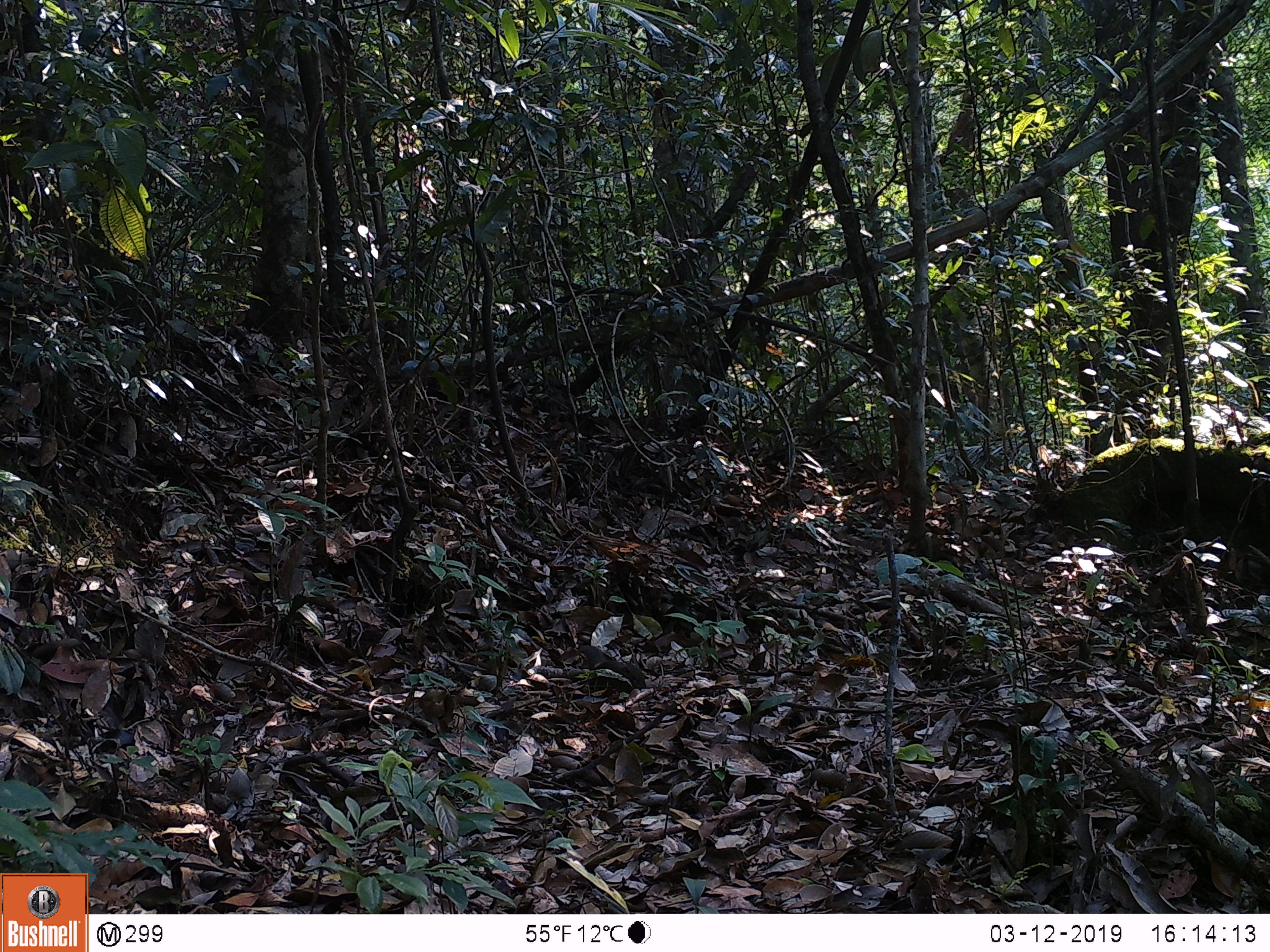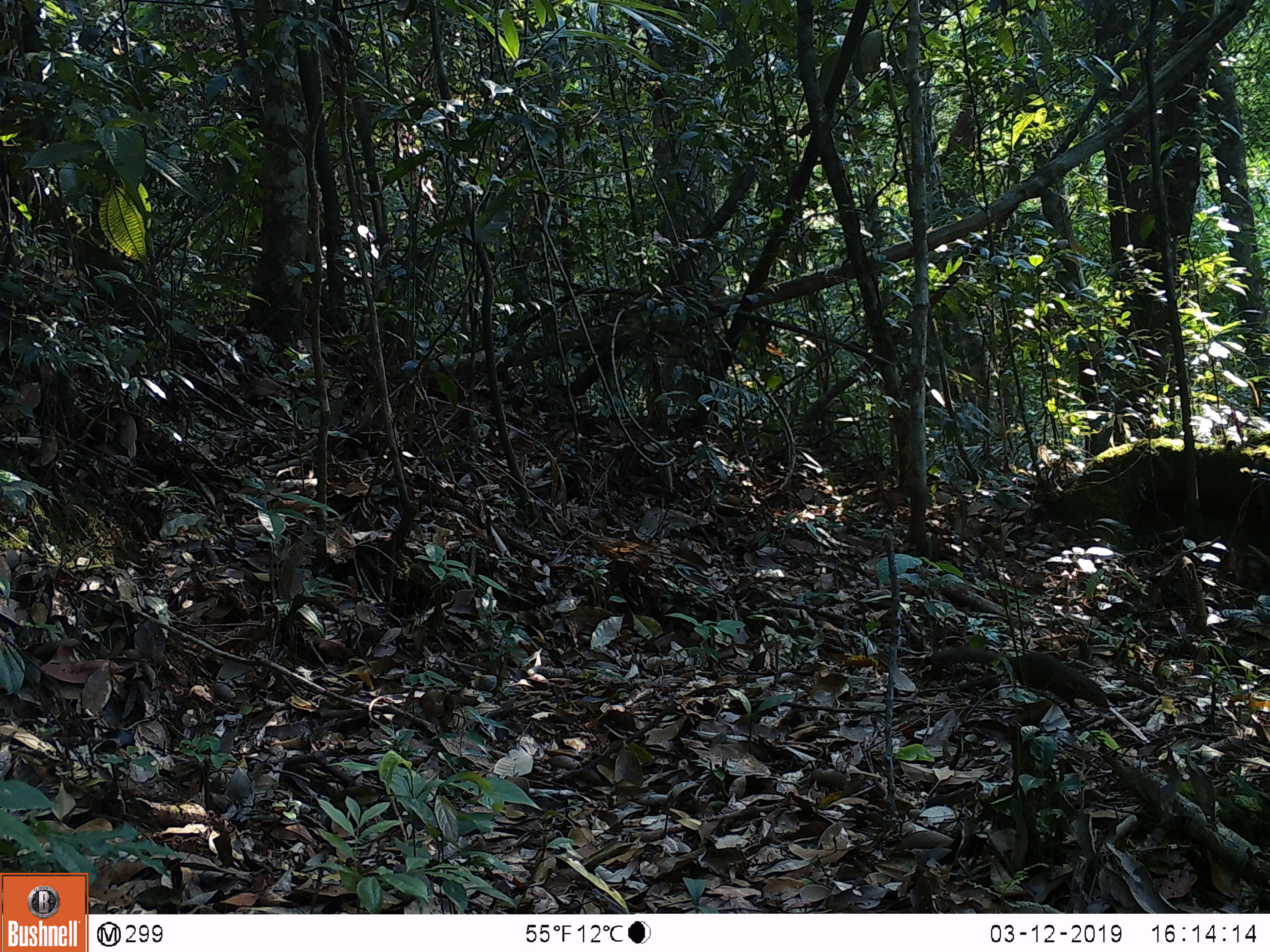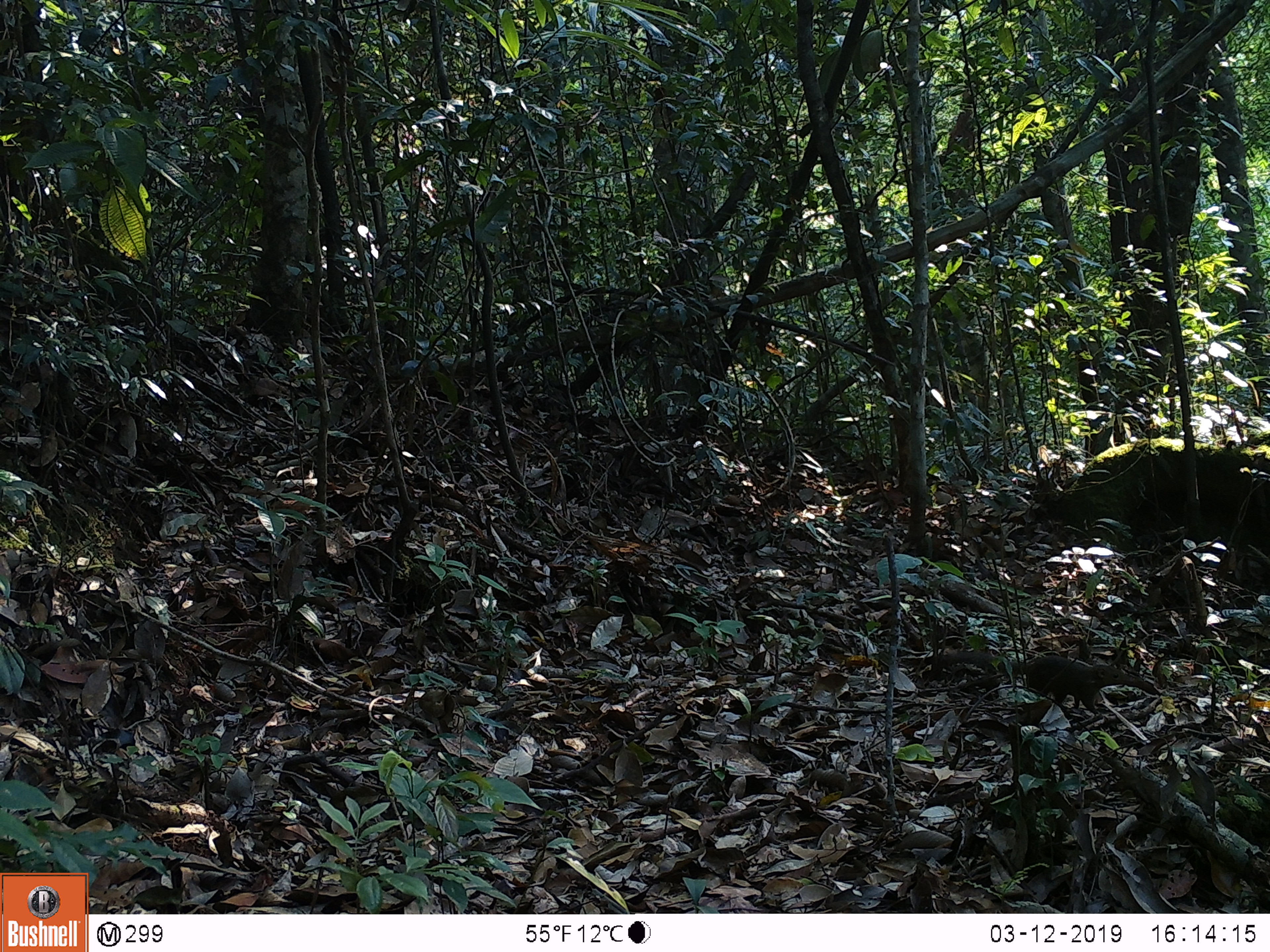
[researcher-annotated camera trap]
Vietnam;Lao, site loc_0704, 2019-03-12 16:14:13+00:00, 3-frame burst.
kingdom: Animalia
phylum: Chordata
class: Mammalia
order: Scandentia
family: Tupaiidae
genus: Tupaia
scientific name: Tupaia belangeri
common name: northern treeshrew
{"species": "northern treeshrew (Tupaia belangeri)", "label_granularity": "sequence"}